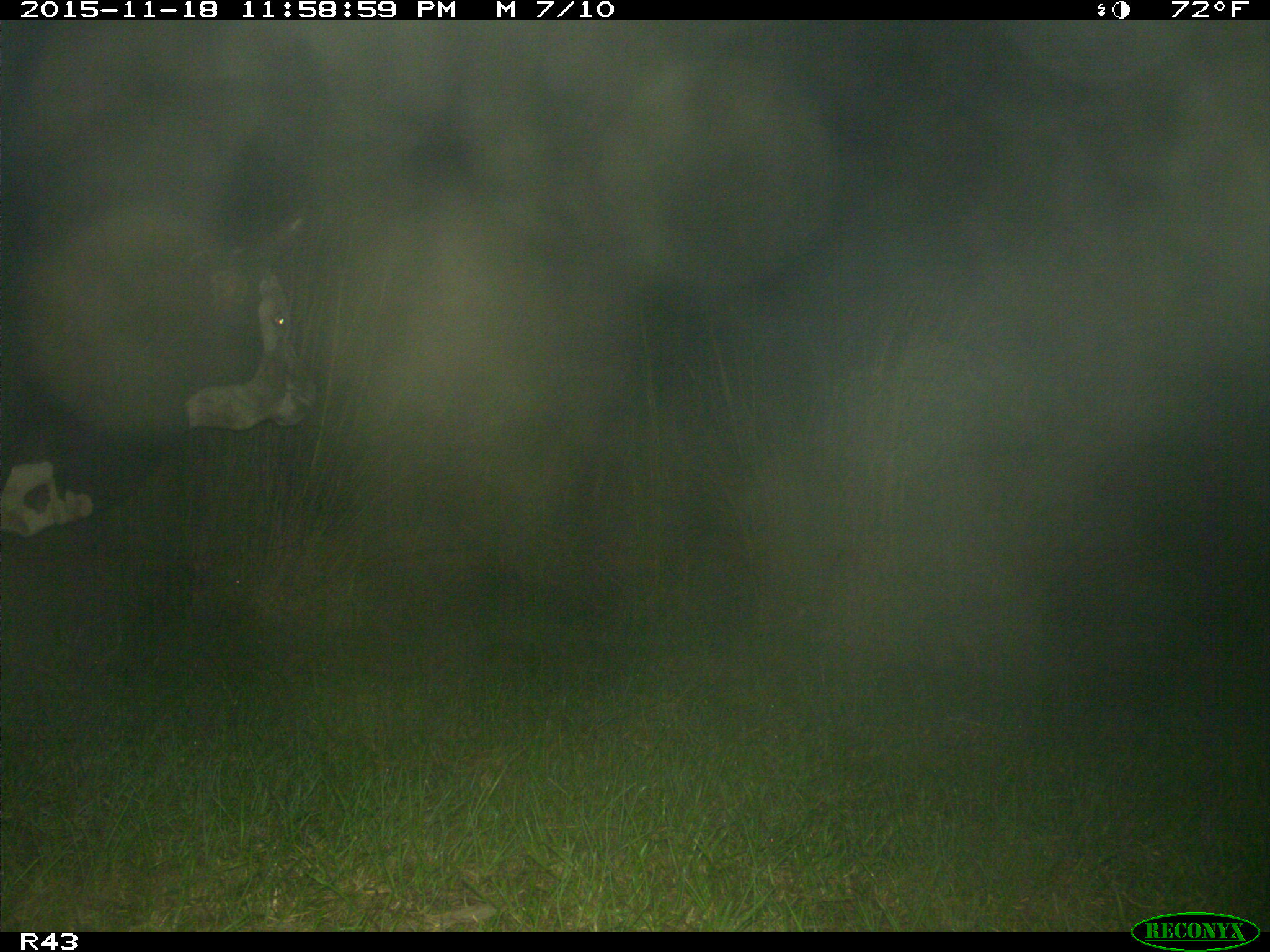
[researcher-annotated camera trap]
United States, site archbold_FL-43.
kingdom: Animalia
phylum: Chordata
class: Mammalia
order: Artiodactyla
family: Bovidae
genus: Bos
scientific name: Bos taurus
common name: domestic cow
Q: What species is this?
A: Bos taurus (domestic cow).